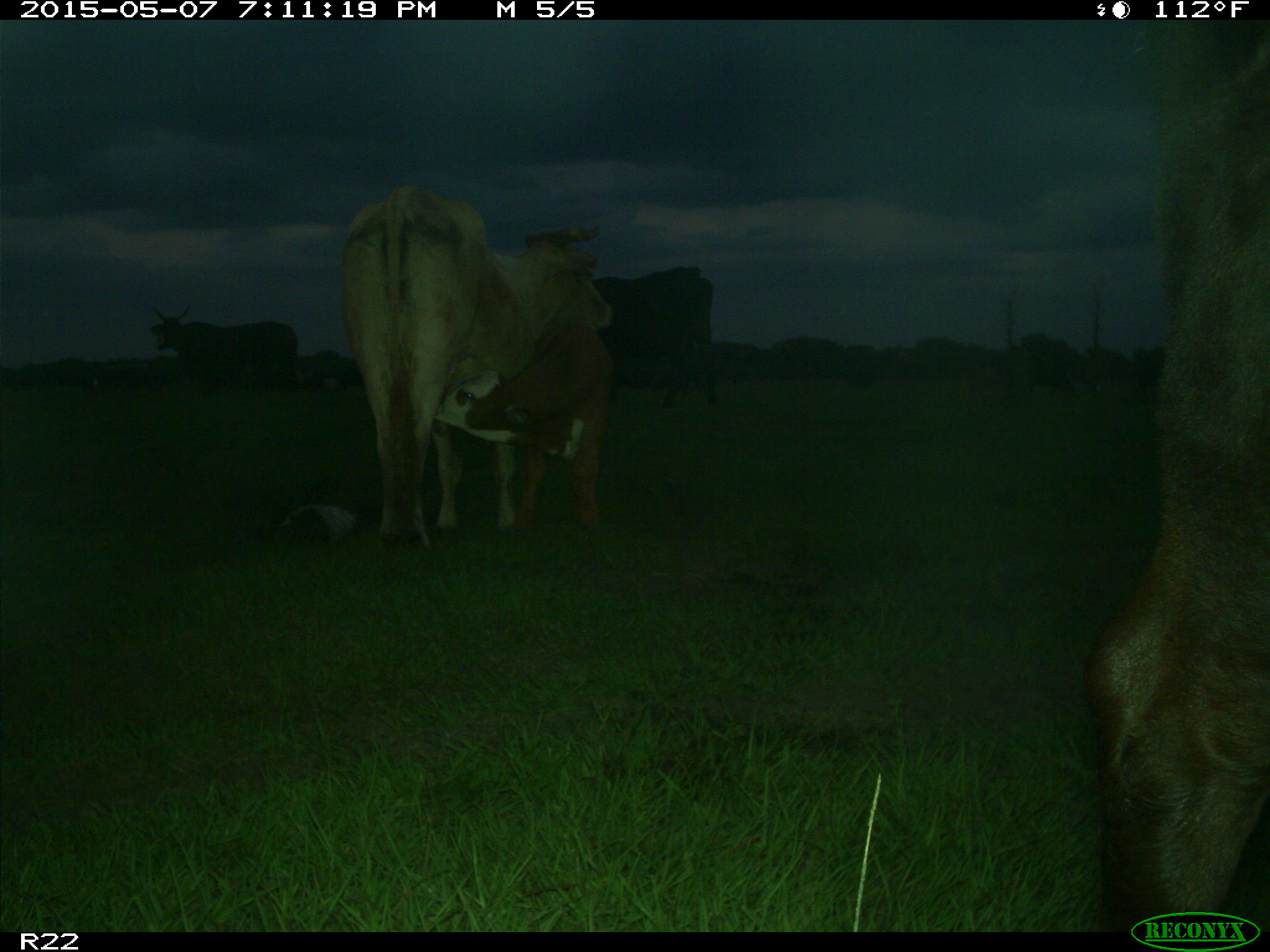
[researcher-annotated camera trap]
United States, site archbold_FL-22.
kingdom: Animalia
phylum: Chordata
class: Mammalia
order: Artiodactyla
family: Bovidae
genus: Bos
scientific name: Bos taurus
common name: domestic cow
Bos taurus (domestic cow).